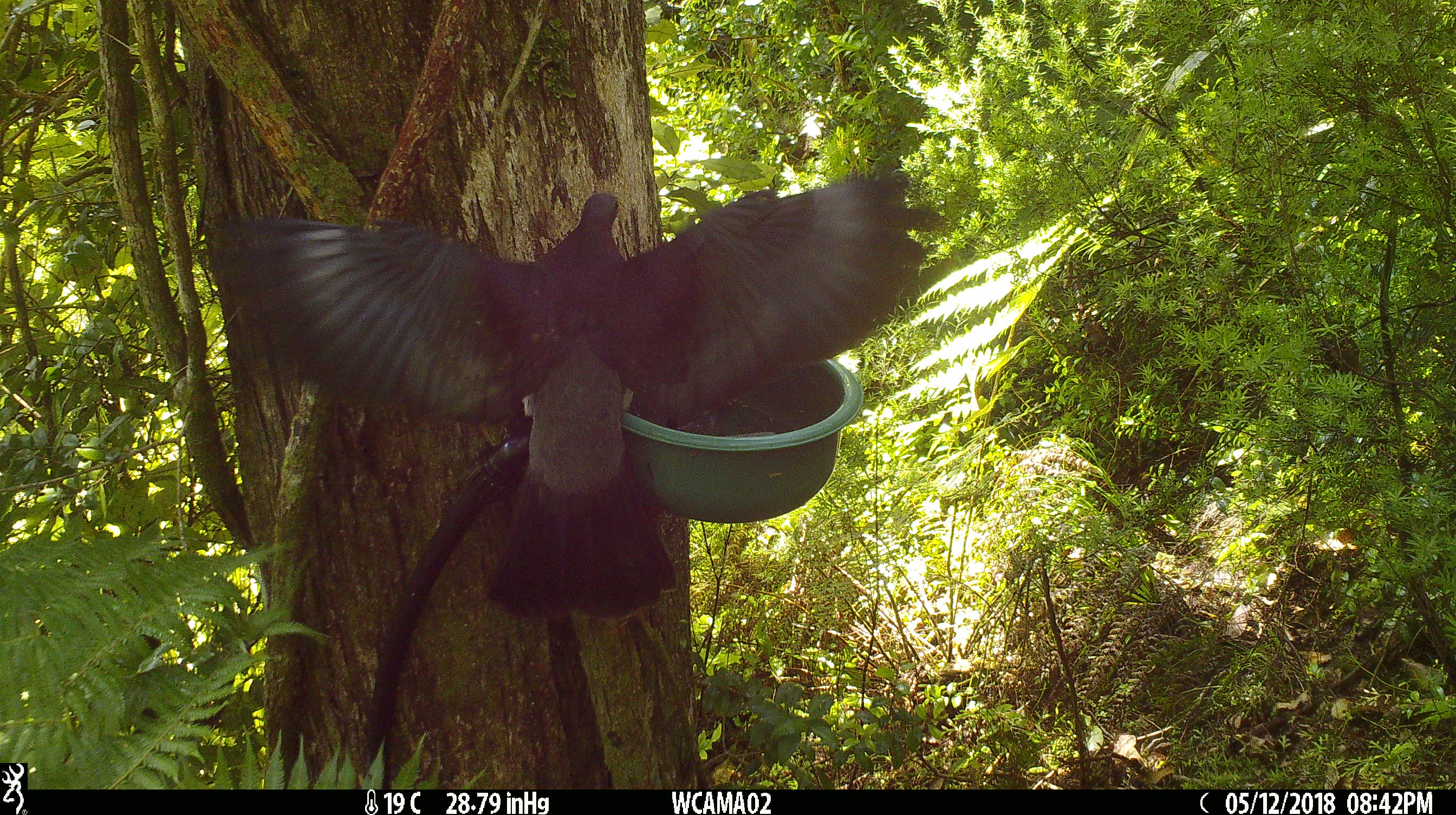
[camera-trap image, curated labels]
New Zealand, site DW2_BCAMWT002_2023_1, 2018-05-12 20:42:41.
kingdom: Animalia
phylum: Chordata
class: Aves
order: Columbiformes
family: Columbidae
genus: Hemiphaga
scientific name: Hemiphaga novaeseelandiae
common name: new zealand pigeon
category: kereru